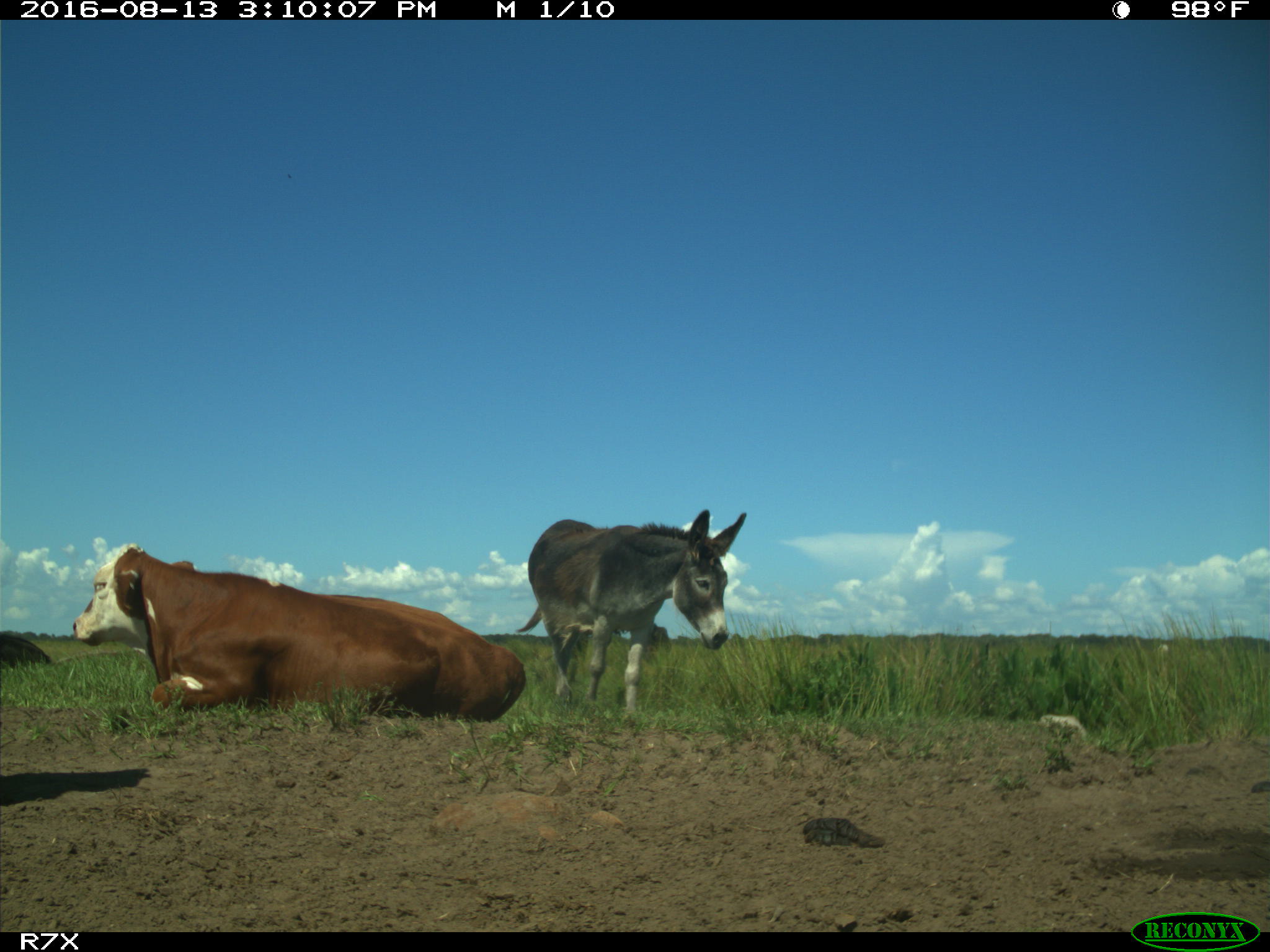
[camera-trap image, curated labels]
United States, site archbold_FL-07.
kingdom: Animalia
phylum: Chordata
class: Mammalia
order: Artiodactyla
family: Bovidae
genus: Bos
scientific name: Bos taurus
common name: domestic cow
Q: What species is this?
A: Bos taurus (domestic cow).